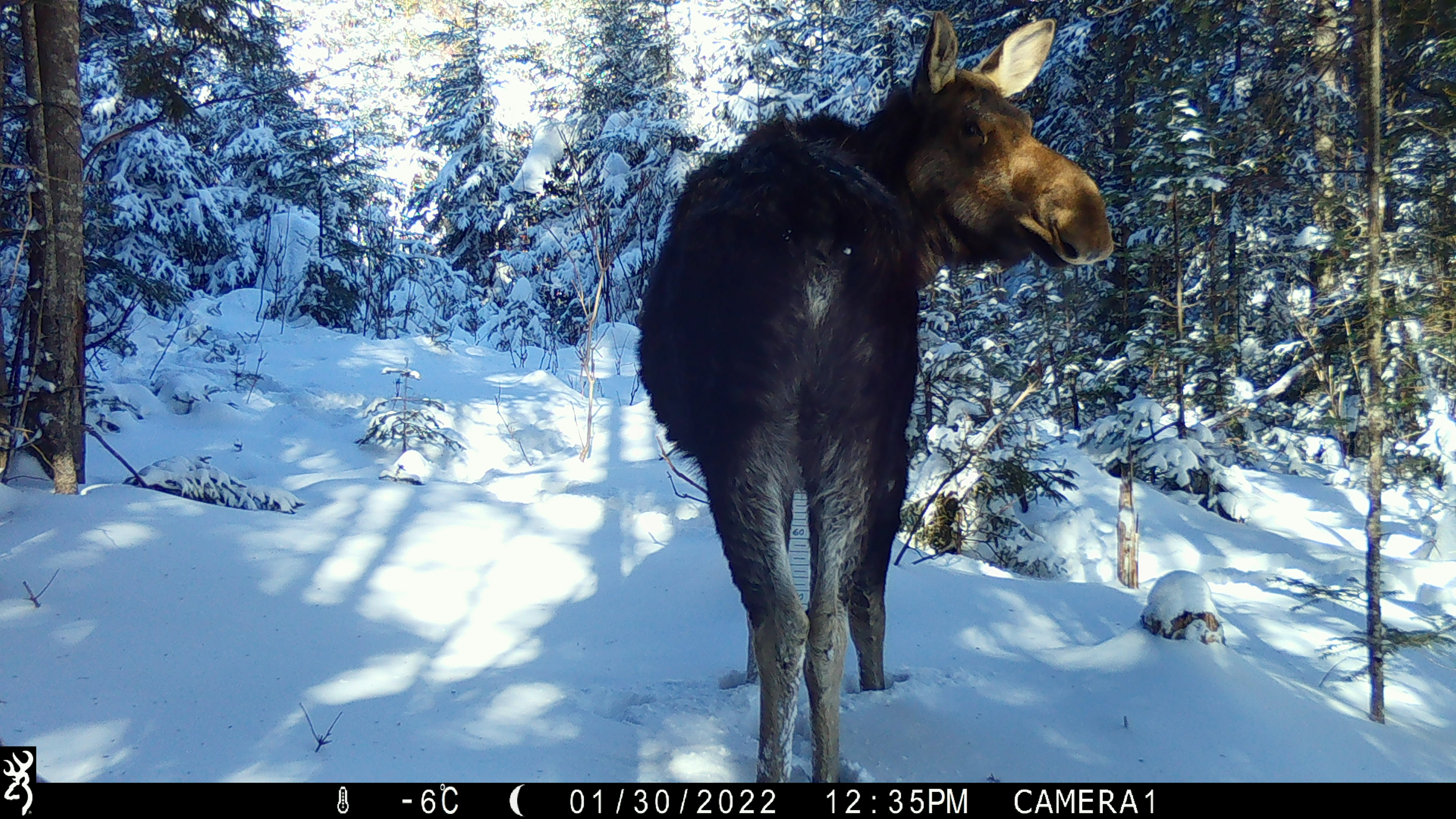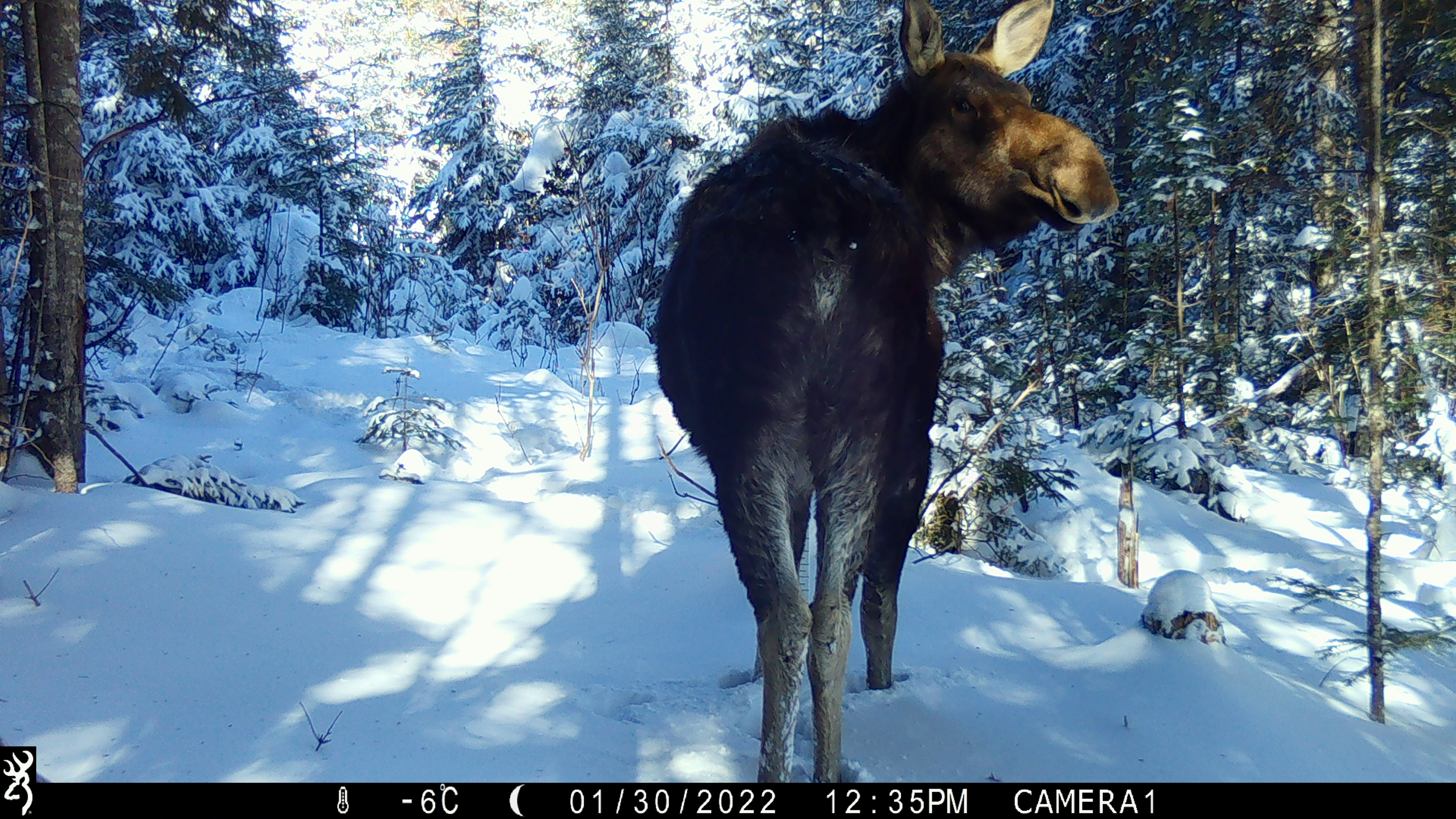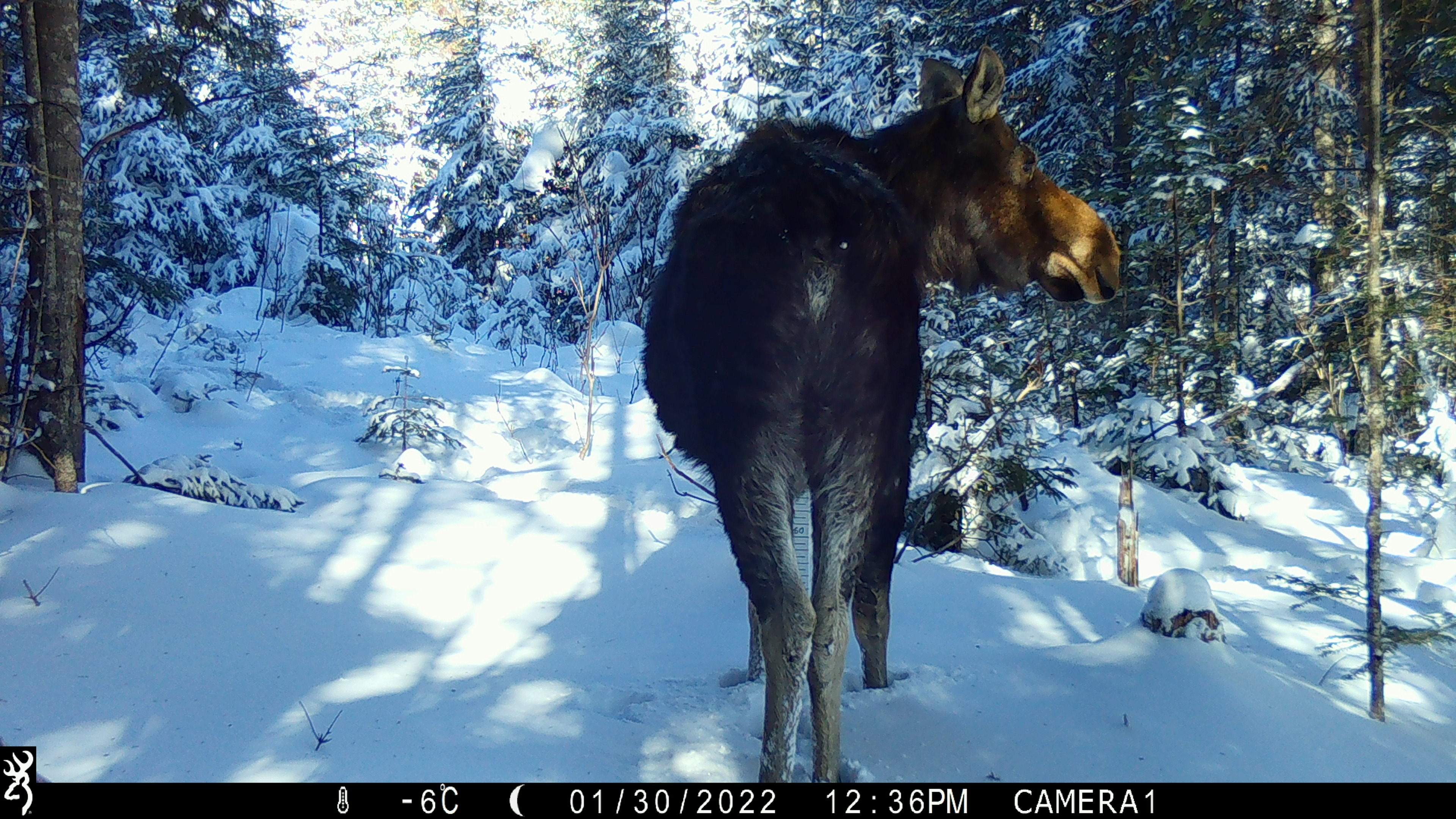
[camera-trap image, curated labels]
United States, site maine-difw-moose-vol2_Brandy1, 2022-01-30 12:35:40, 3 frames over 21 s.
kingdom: Animalia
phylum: Chordata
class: Mammalia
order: Artiodactyla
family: Cervidae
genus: Alces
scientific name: Alces alces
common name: moose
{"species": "moose (Alces alces)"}